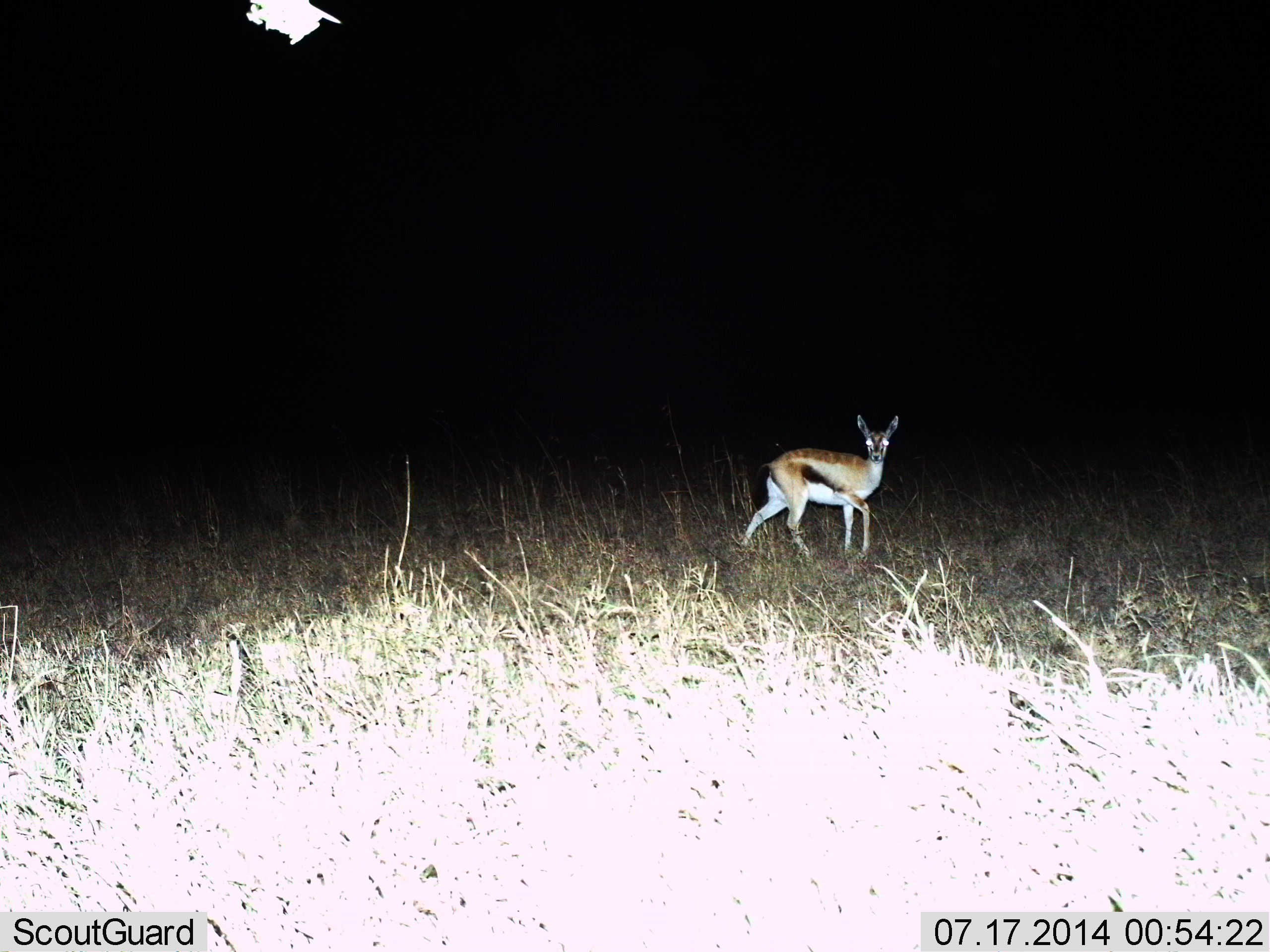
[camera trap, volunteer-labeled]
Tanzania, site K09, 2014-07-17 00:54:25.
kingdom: Animalia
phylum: Chordata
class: Mammalia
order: Artiodactyla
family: Bovidae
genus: Eudorcas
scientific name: Eudorcas thomsonii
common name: thomson's gazelle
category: gazellethomsons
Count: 1.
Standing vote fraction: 60%.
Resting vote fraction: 0%.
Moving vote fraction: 40%.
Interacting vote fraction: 0%.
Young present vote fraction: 0%.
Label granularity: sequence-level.